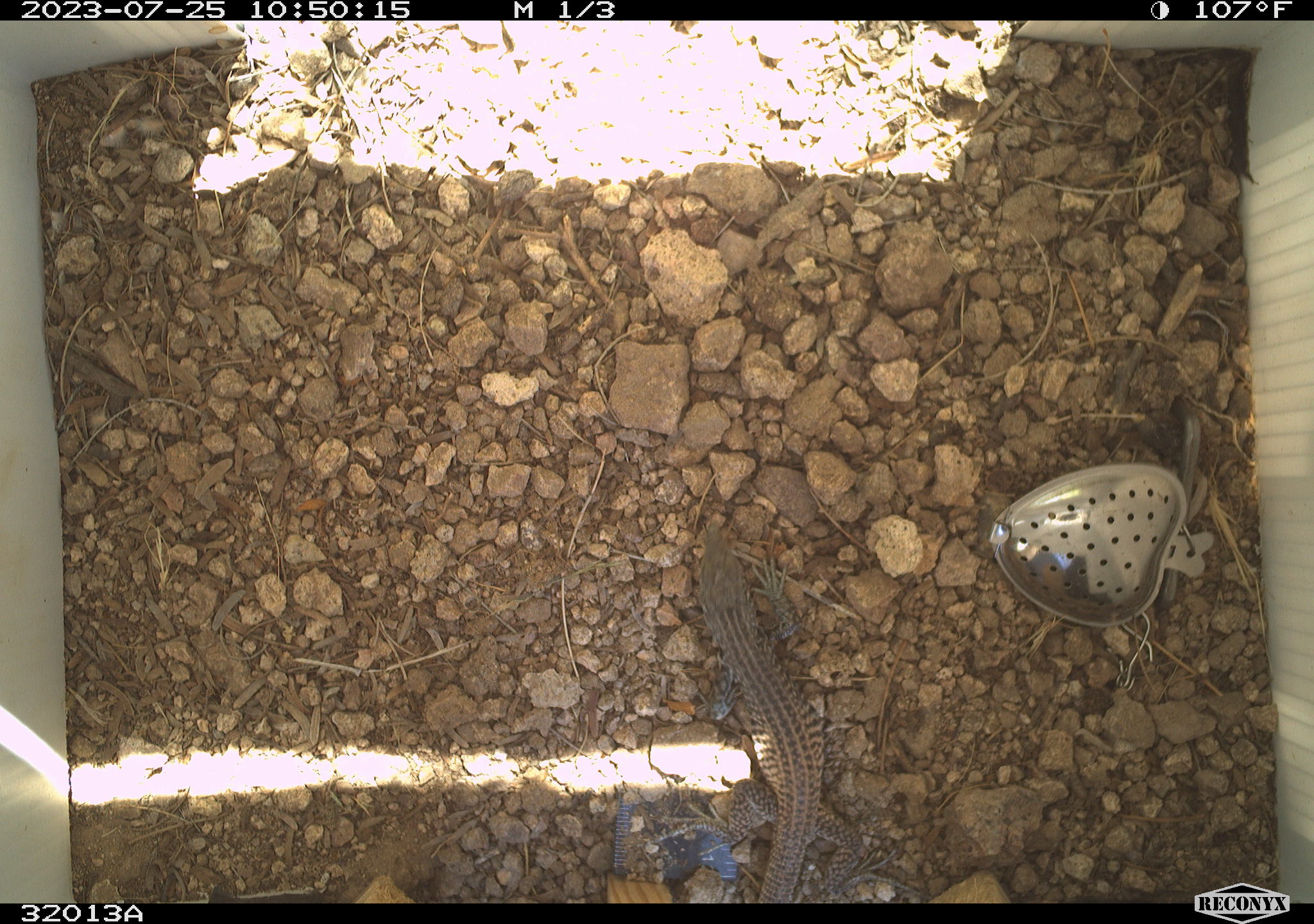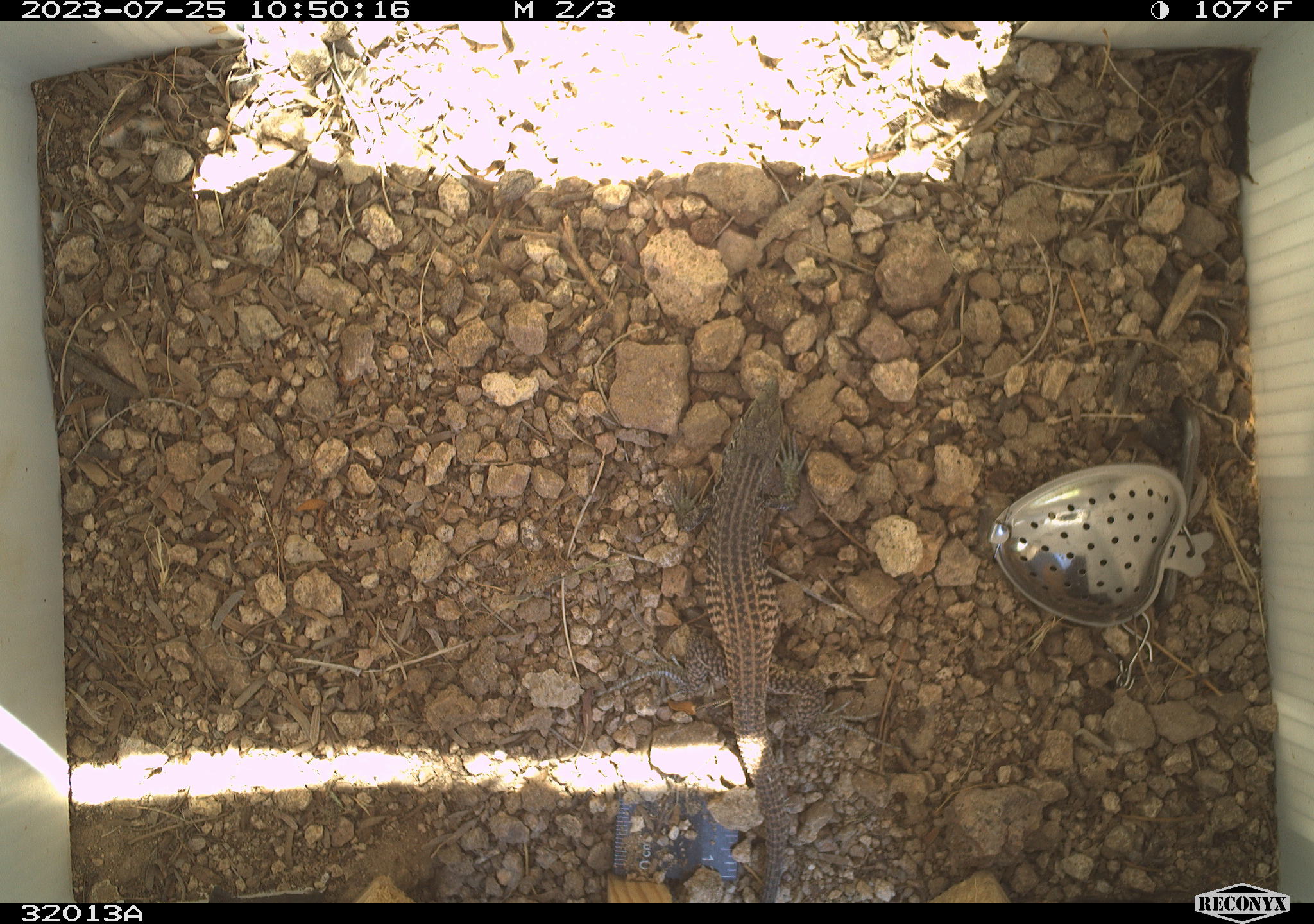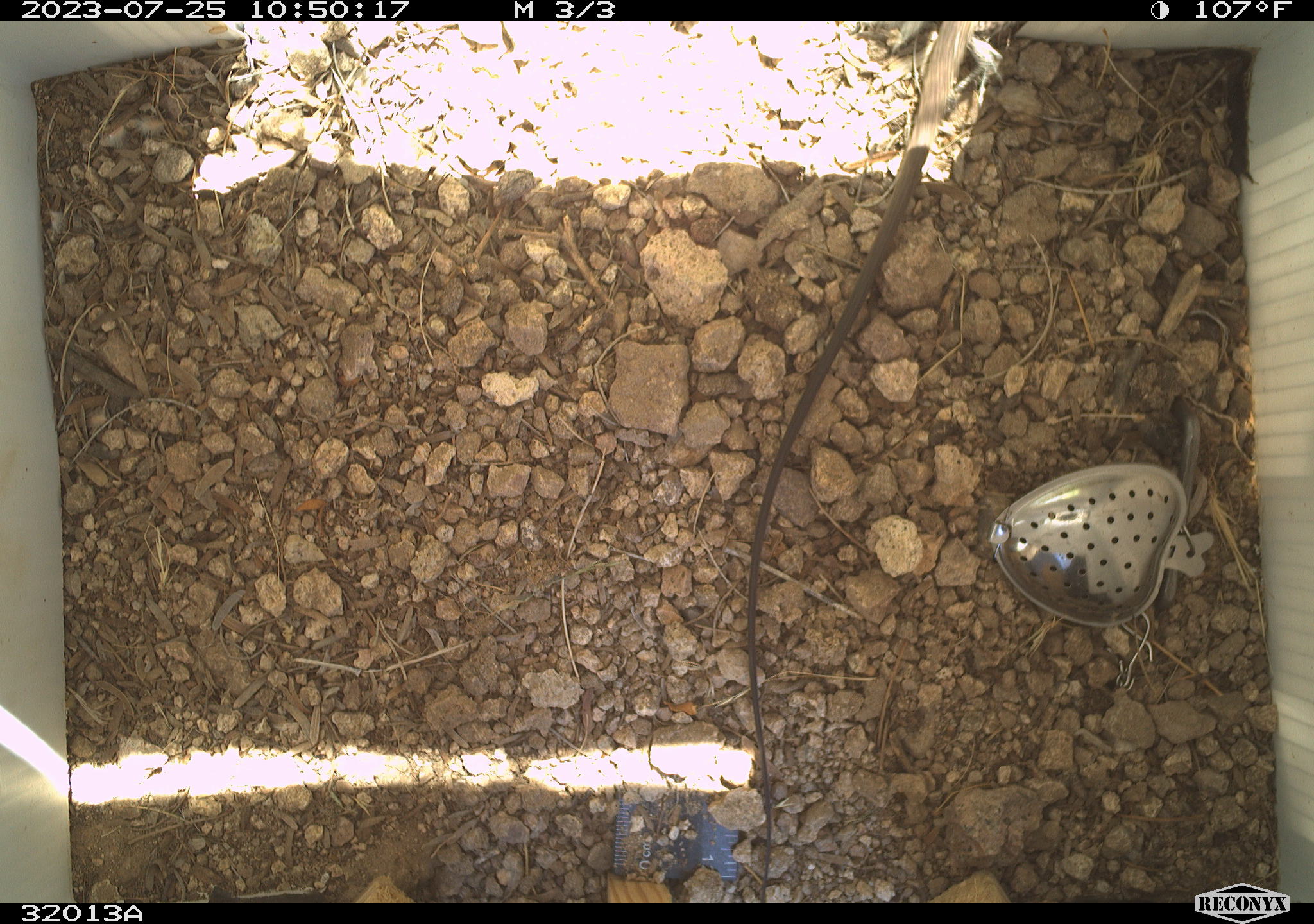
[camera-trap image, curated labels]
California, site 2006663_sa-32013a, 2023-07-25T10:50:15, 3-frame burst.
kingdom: Animalia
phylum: Chordata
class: Reptilia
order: Squamata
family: Teiidae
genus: Aspidoscelis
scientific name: Aspidoscelis tigris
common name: western whiptail